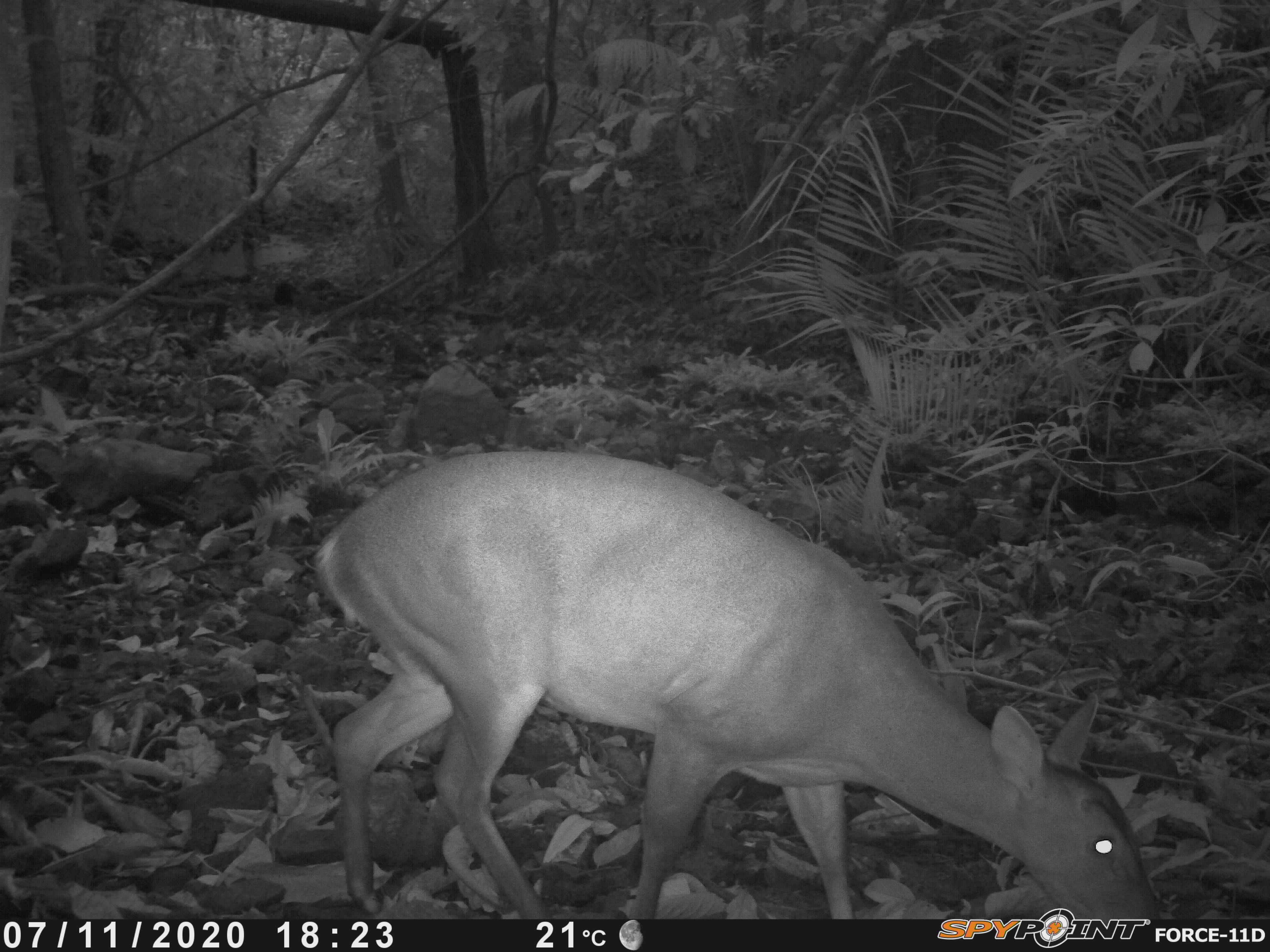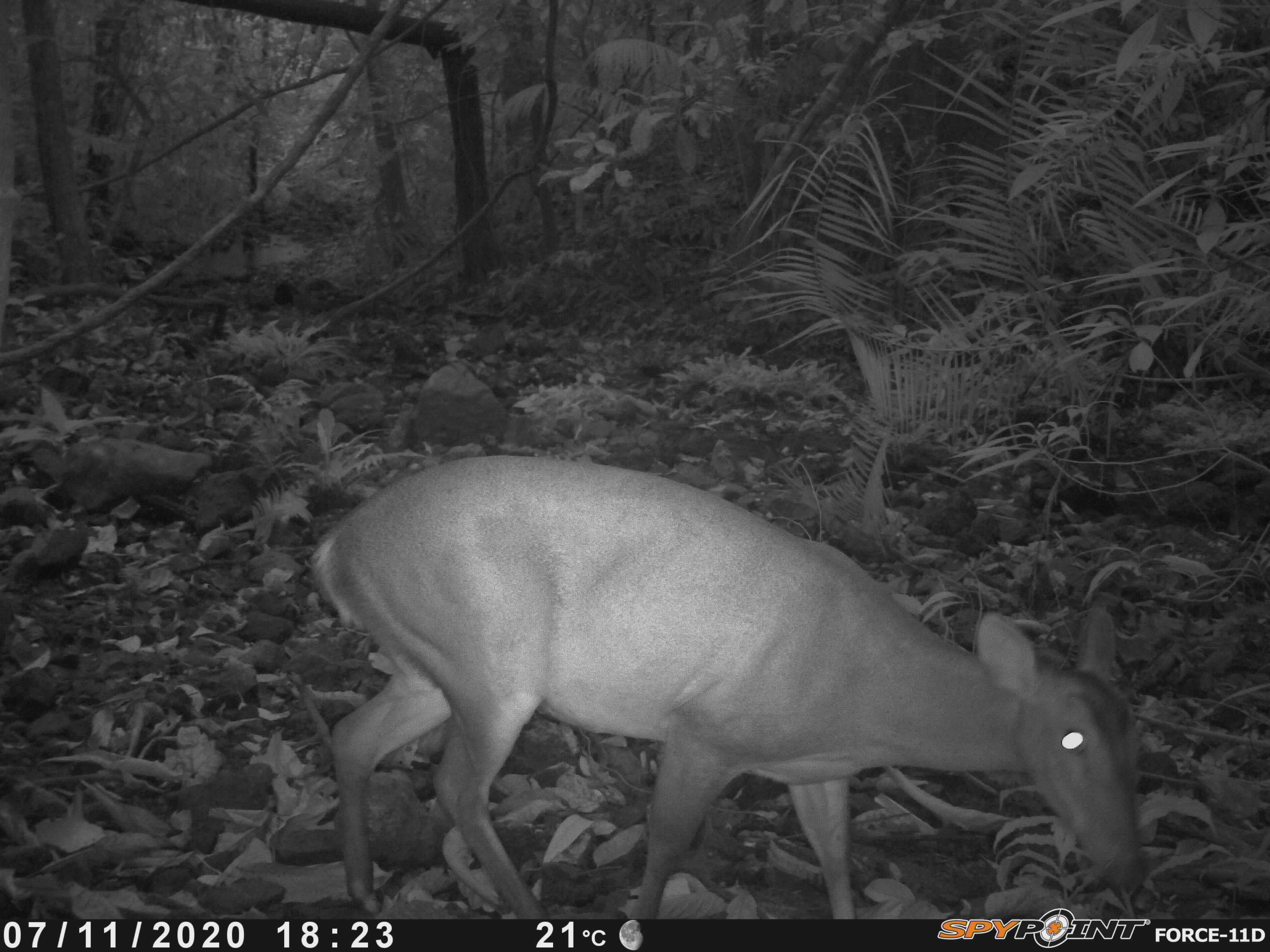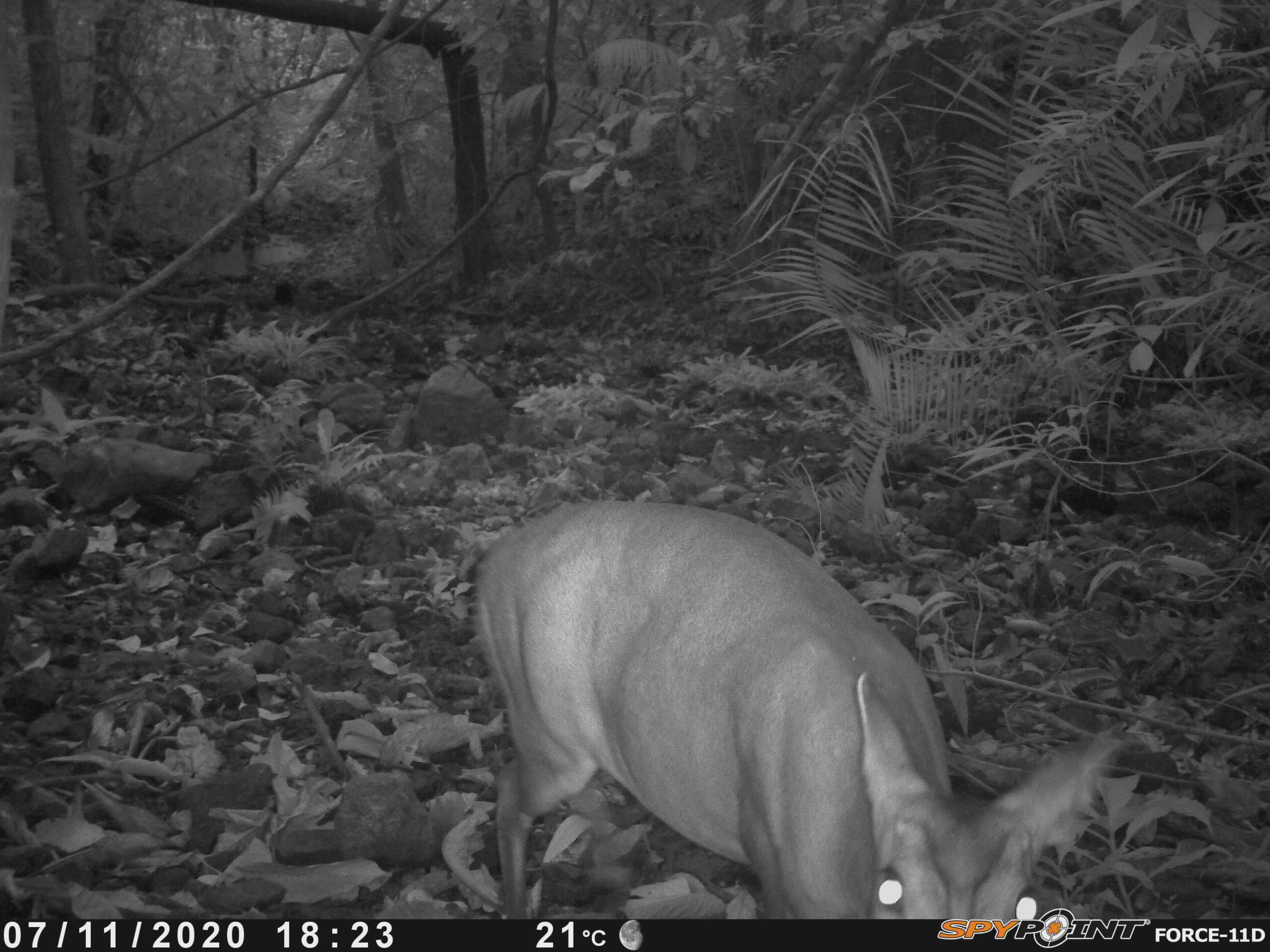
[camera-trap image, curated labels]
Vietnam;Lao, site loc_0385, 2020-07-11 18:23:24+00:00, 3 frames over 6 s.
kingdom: Animalia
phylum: Chordata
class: Mammalia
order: Artiodactyla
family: Cervidae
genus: Muntiacus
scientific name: Muntiacus vuquangensis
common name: large-antlered muntjac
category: large antlered muntjac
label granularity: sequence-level